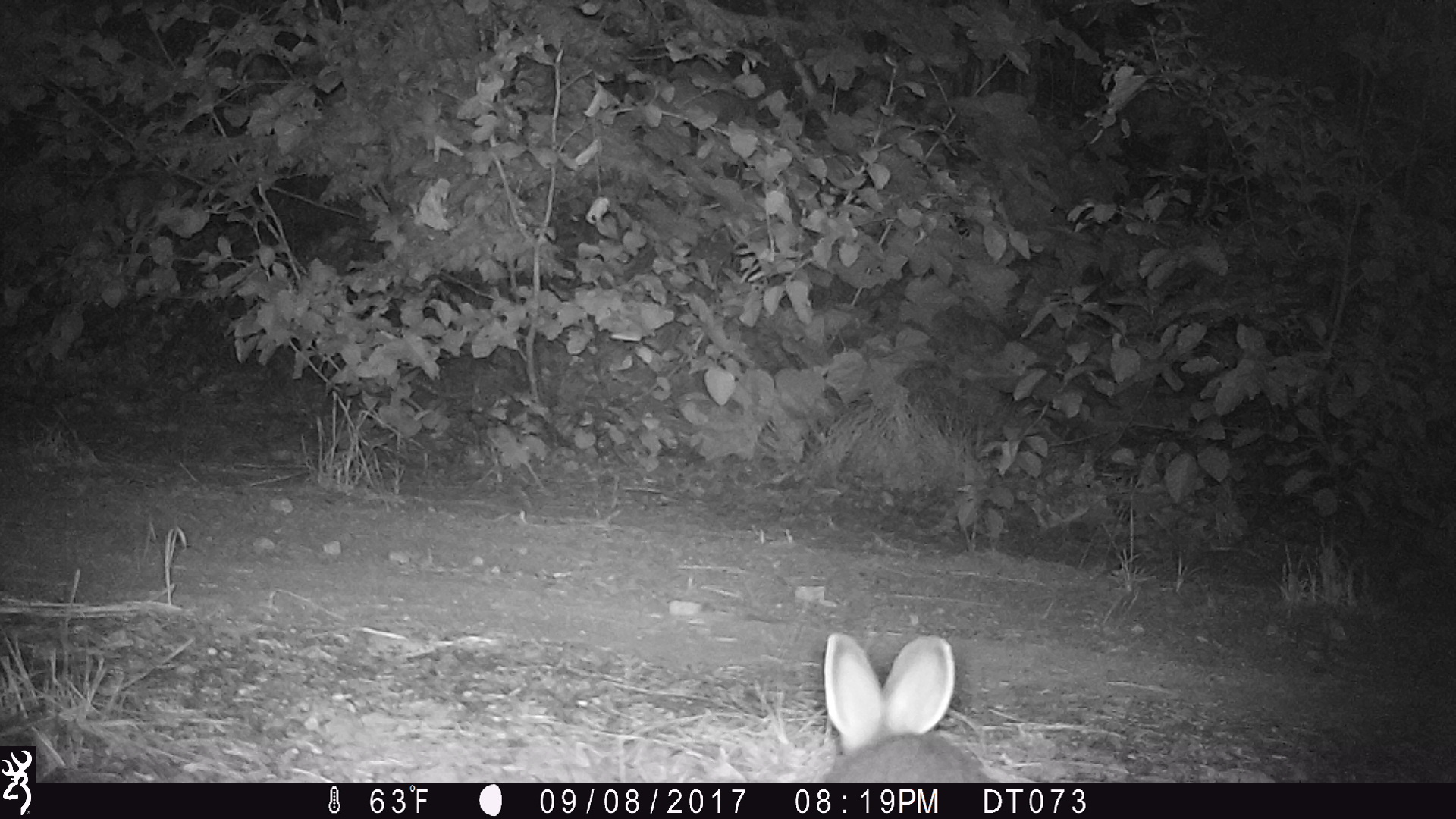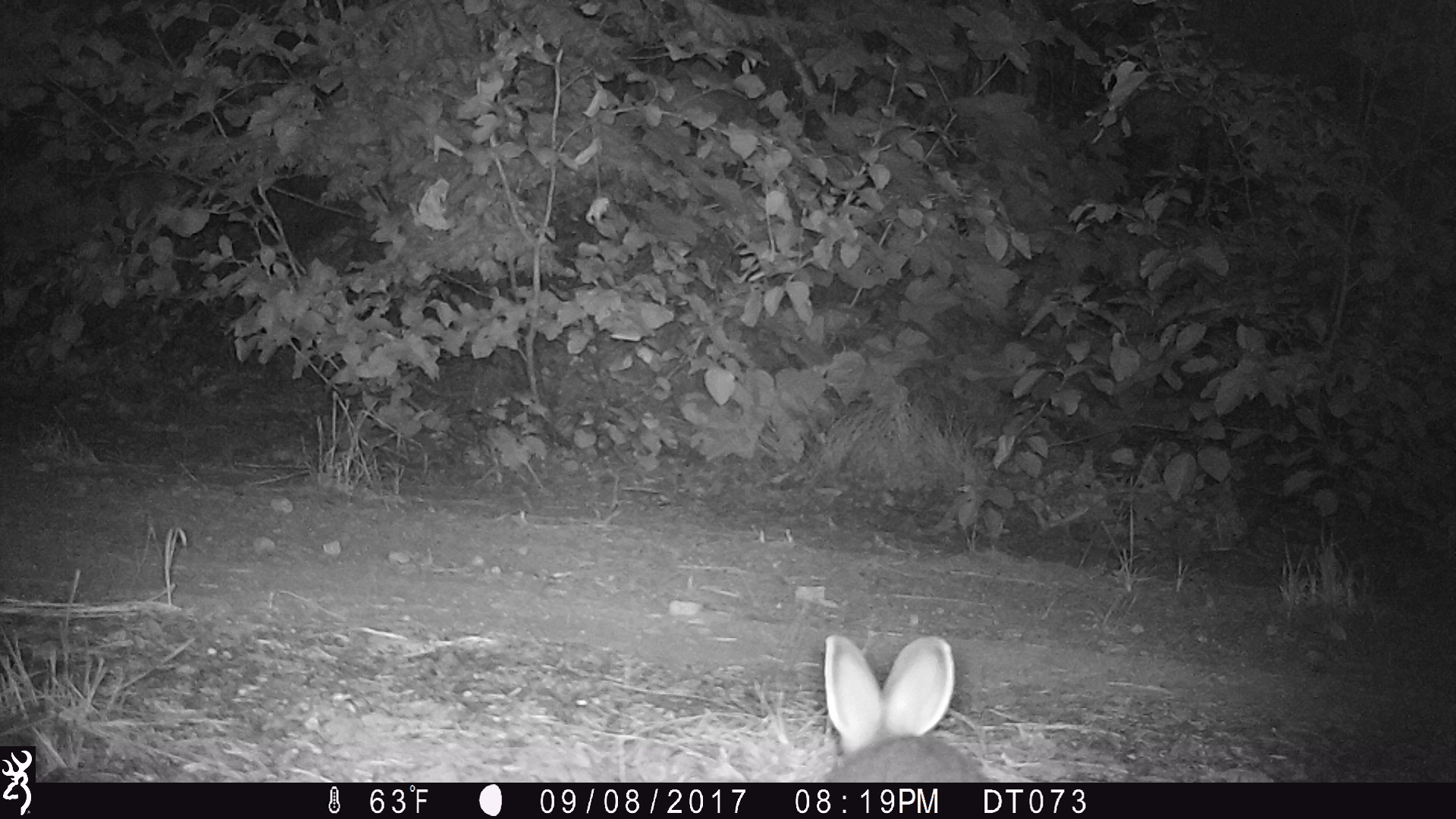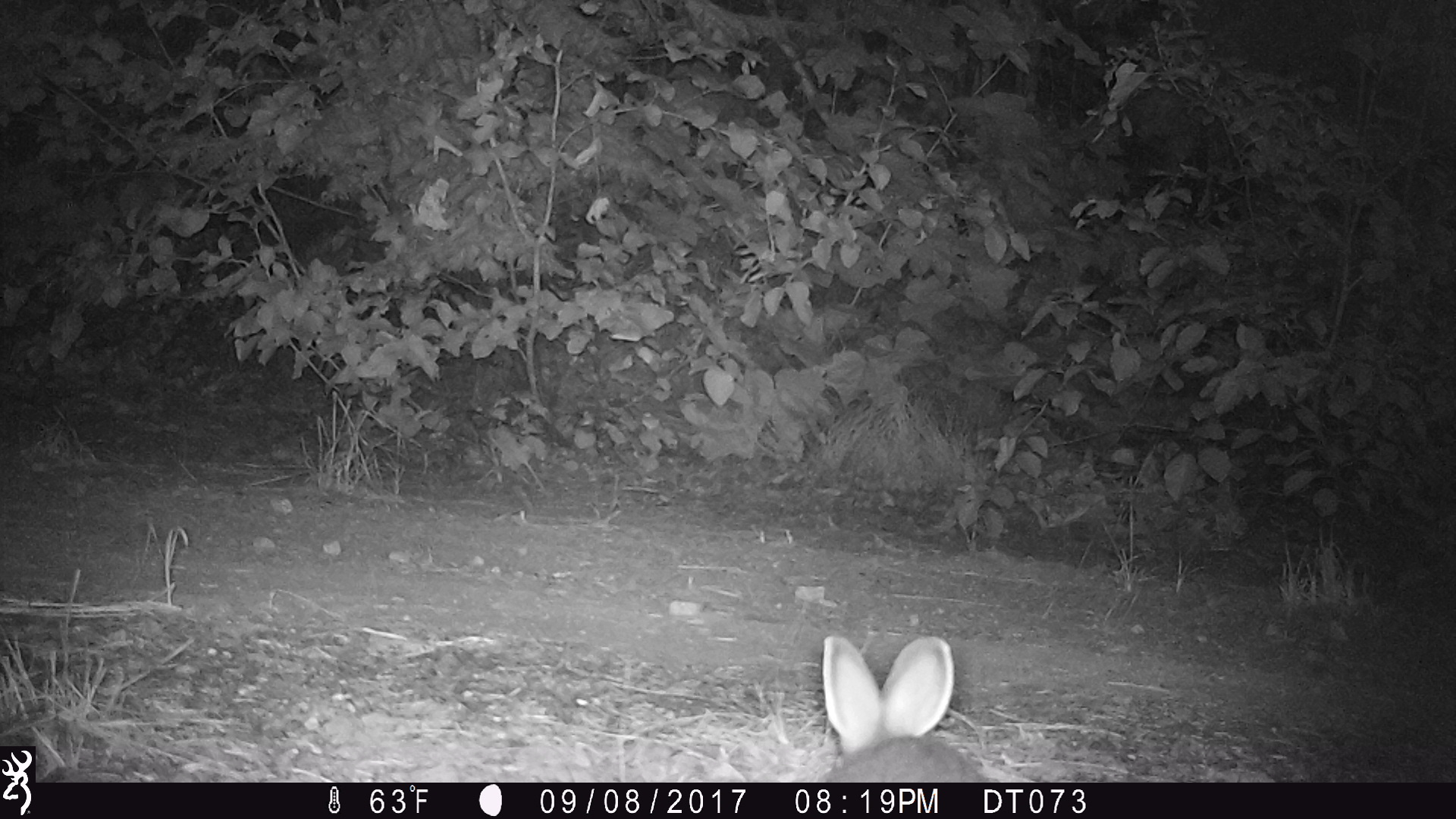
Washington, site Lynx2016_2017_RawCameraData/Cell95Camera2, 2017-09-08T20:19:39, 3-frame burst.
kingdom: Animalia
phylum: Chordata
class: Mammalia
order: Lagomorpha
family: Leporidae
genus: Lepus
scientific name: Lepus americanus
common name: snowshoe hare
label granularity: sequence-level